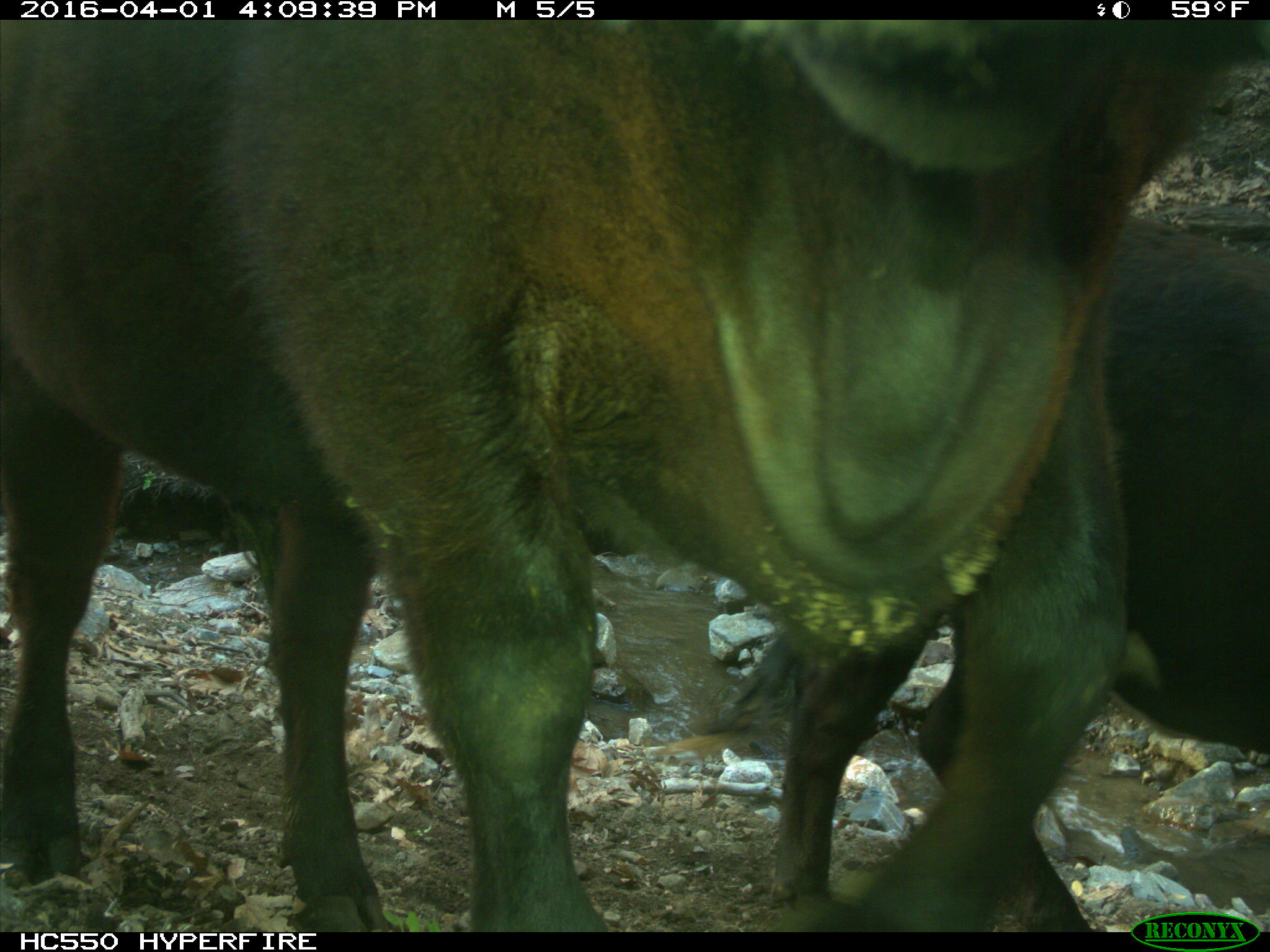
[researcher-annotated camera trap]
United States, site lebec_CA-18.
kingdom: Animalia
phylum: Chordata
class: Mammalia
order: Artiodactyla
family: Bovidae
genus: Bos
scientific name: Bos taurus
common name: domestic cow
Bos taurus (domestic cow).